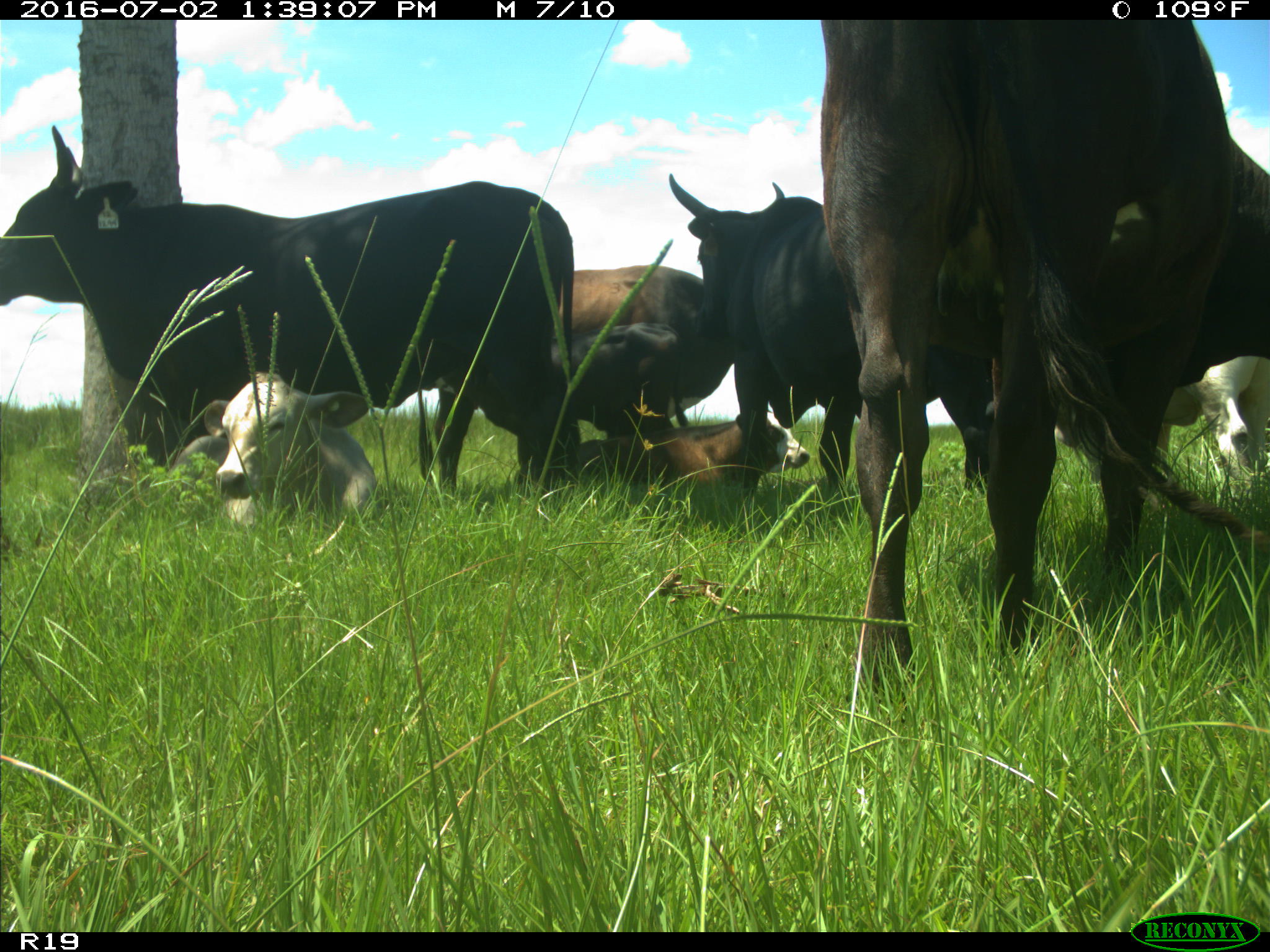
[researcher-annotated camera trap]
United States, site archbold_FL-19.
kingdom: Animalia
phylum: Chordata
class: Mammalia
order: Artiodactyla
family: Bovidae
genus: Bos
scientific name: Bos taurus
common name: domestic cow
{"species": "Bos taurus (domestic cow)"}